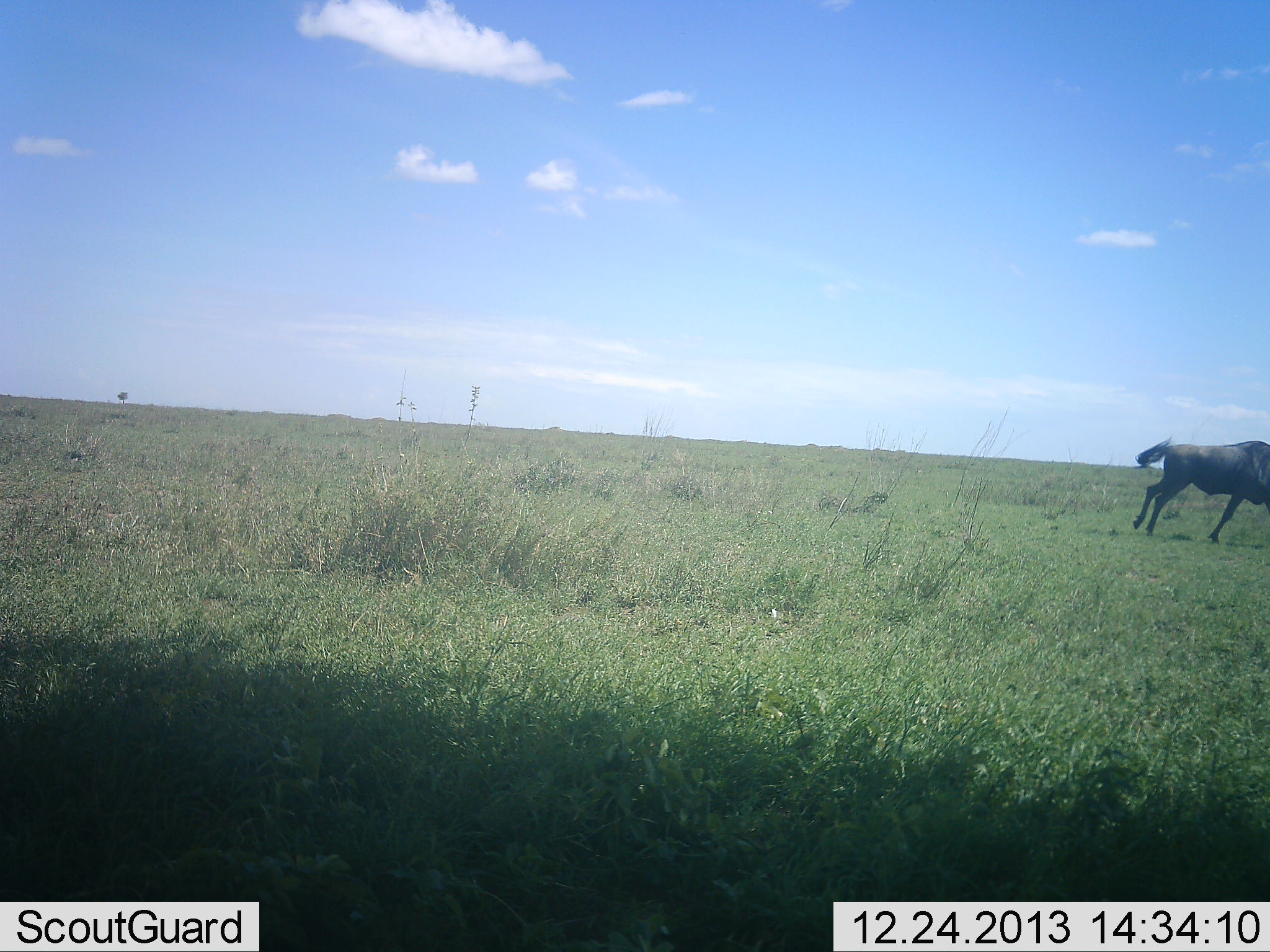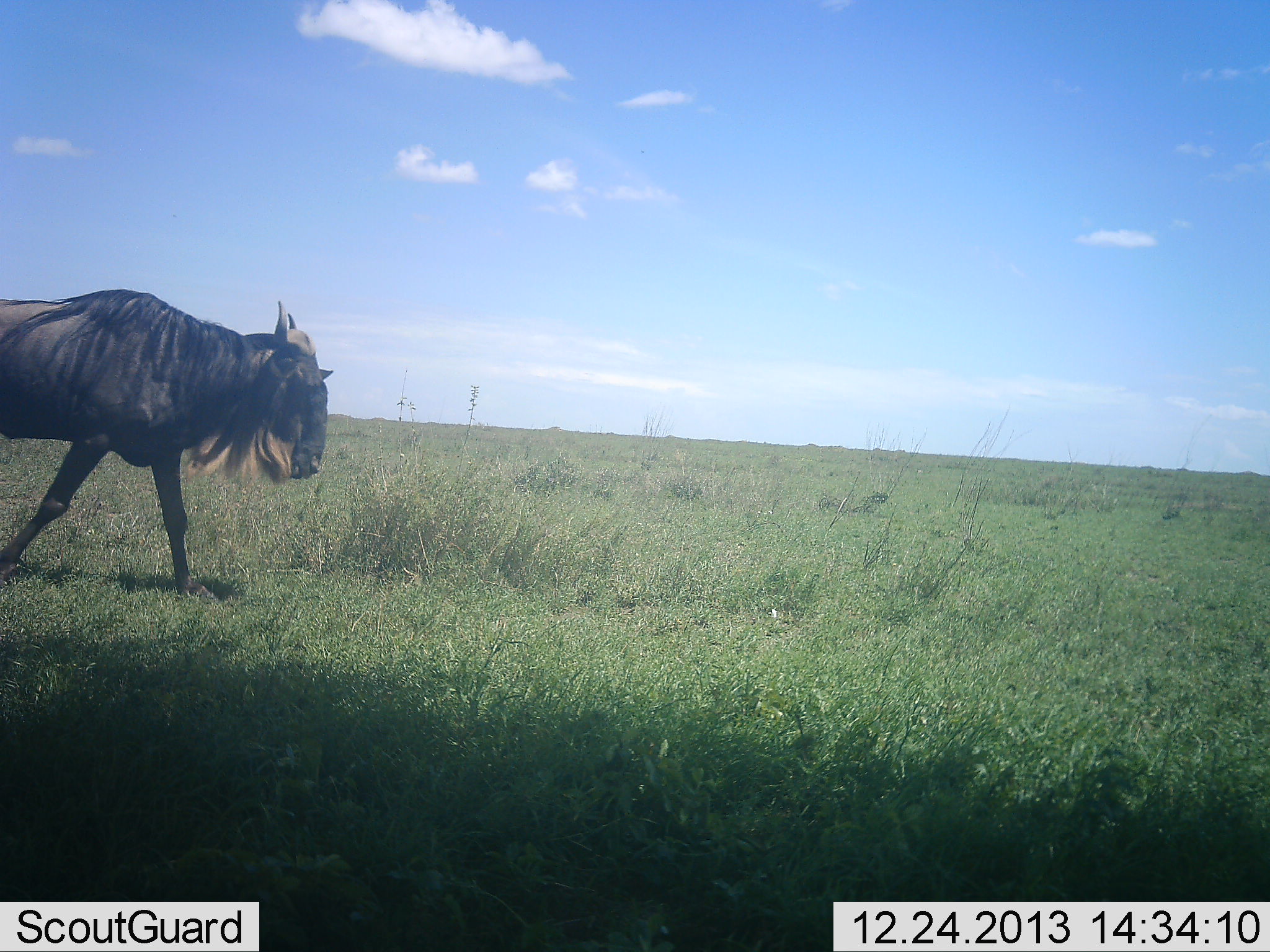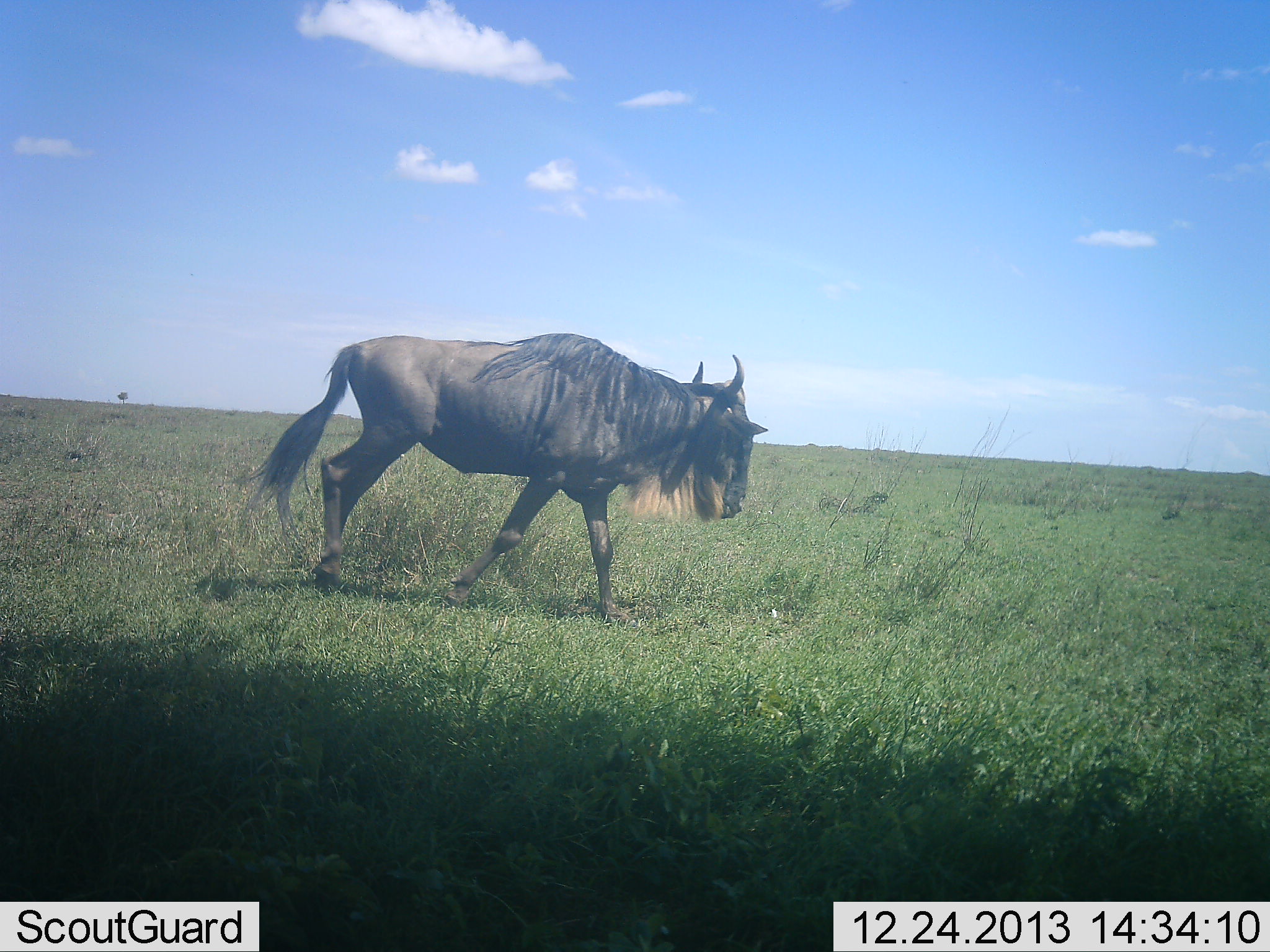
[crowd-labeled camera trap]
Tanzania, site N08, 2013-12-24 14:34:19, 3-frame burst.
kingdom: Animalia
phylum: Chordata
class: Mammalia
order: Artiodactyla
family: Bovidae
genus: Connochaetes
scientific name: Connochaetes taurinus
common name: blue wildebeest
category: wildebeest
Wildebeest (blue wildebeest) (Connochaetes taurinus), count 2. Behavior (volunteer vote fractions): standing 0%, resting 0%, moving 100%, interacting 0%. Young present (vote fraction): 0%. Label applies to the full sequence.